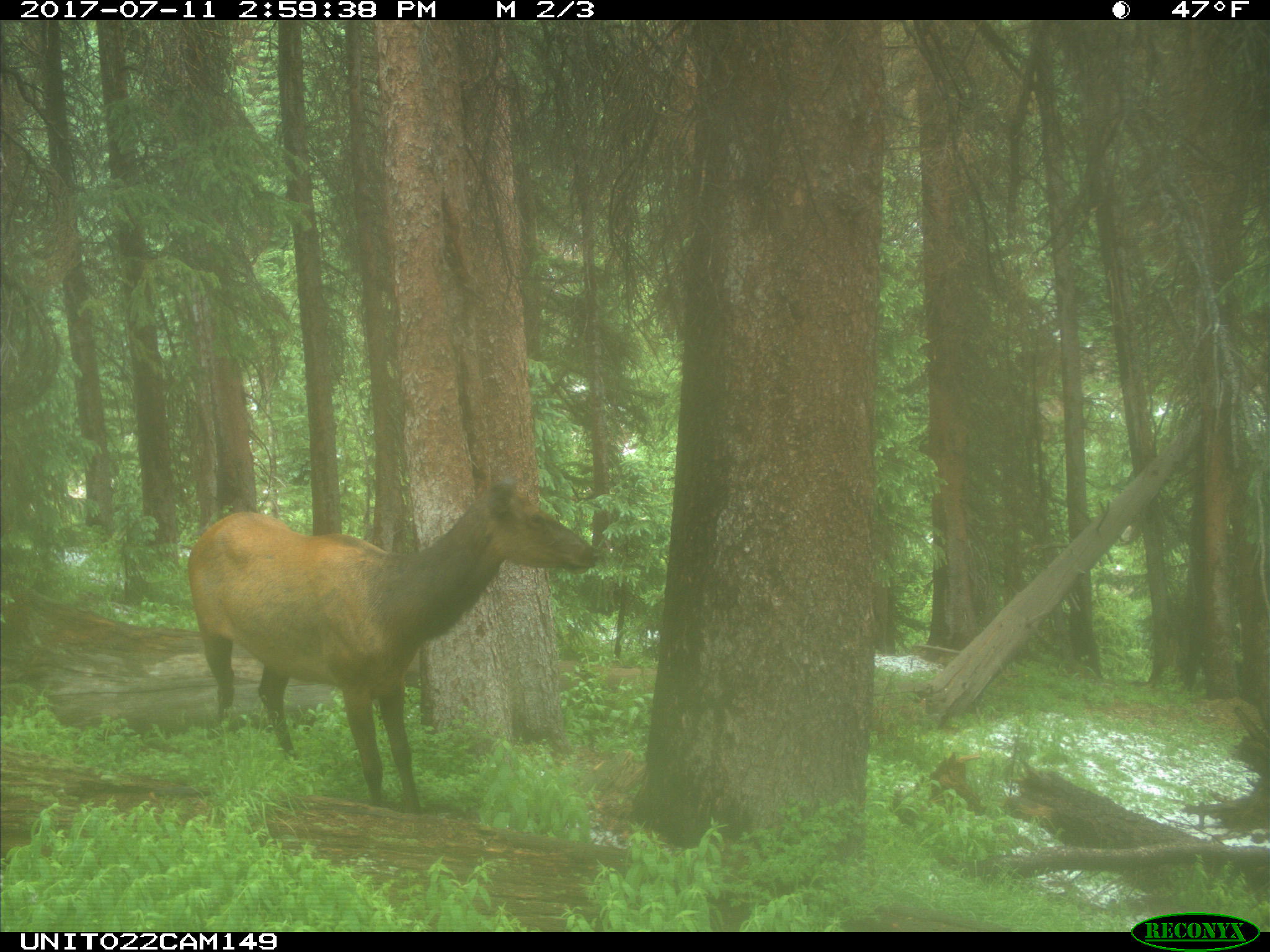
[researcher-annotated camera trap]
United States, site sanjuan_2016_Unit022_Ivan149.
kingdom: Animalia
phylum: Chordata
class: Mammalia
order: Artiodactyla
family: Cervidae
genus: Cervus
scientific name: Cervus elaphus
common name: red deer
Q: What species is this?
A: Cervus elaphus (red deer).